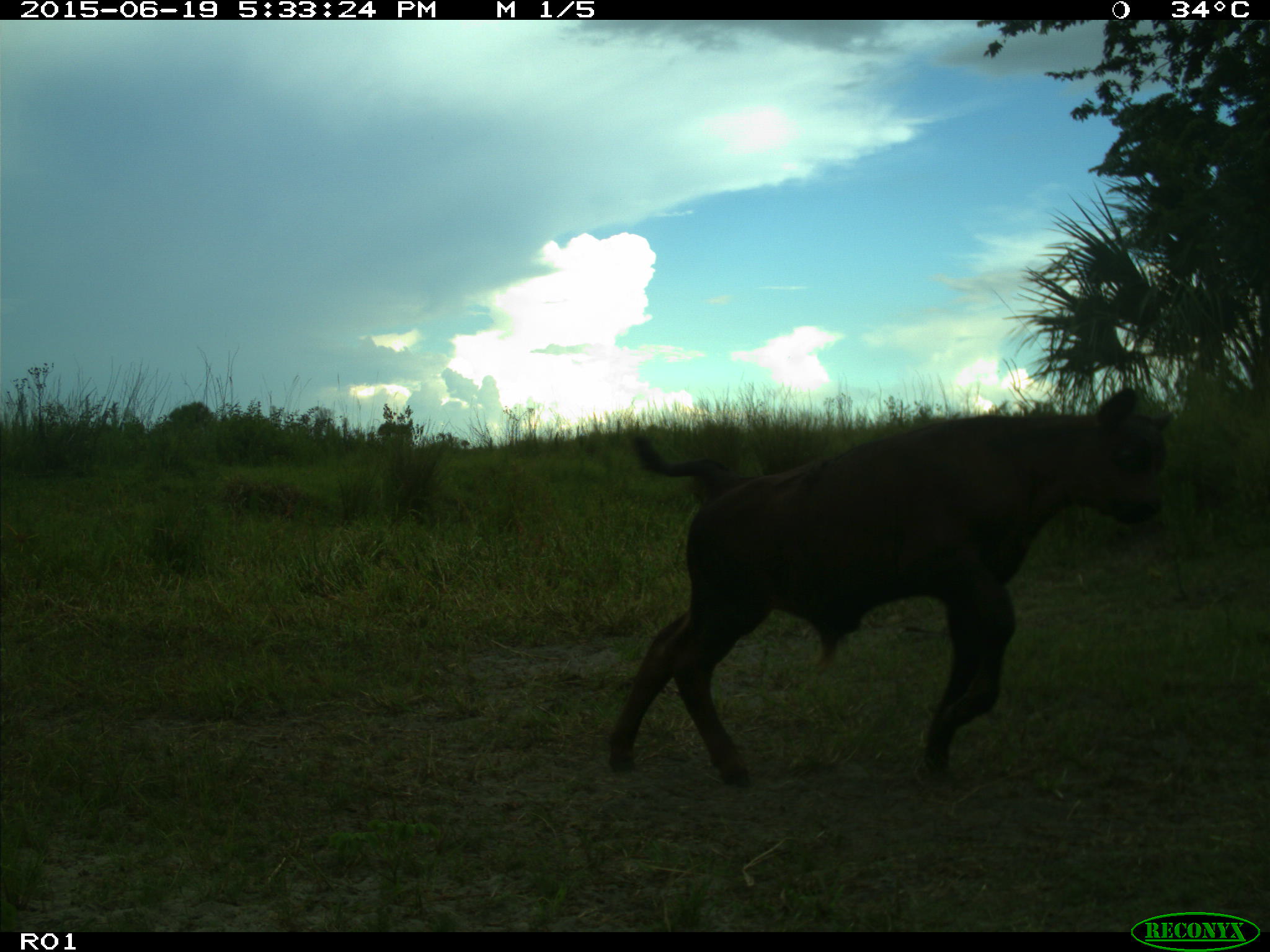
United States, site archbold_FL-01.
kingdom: Animalia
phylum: Chordata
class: Mammalia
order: Artiodactyla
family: Bovidae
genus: Bos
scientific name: Bos taurus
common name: domestic cow